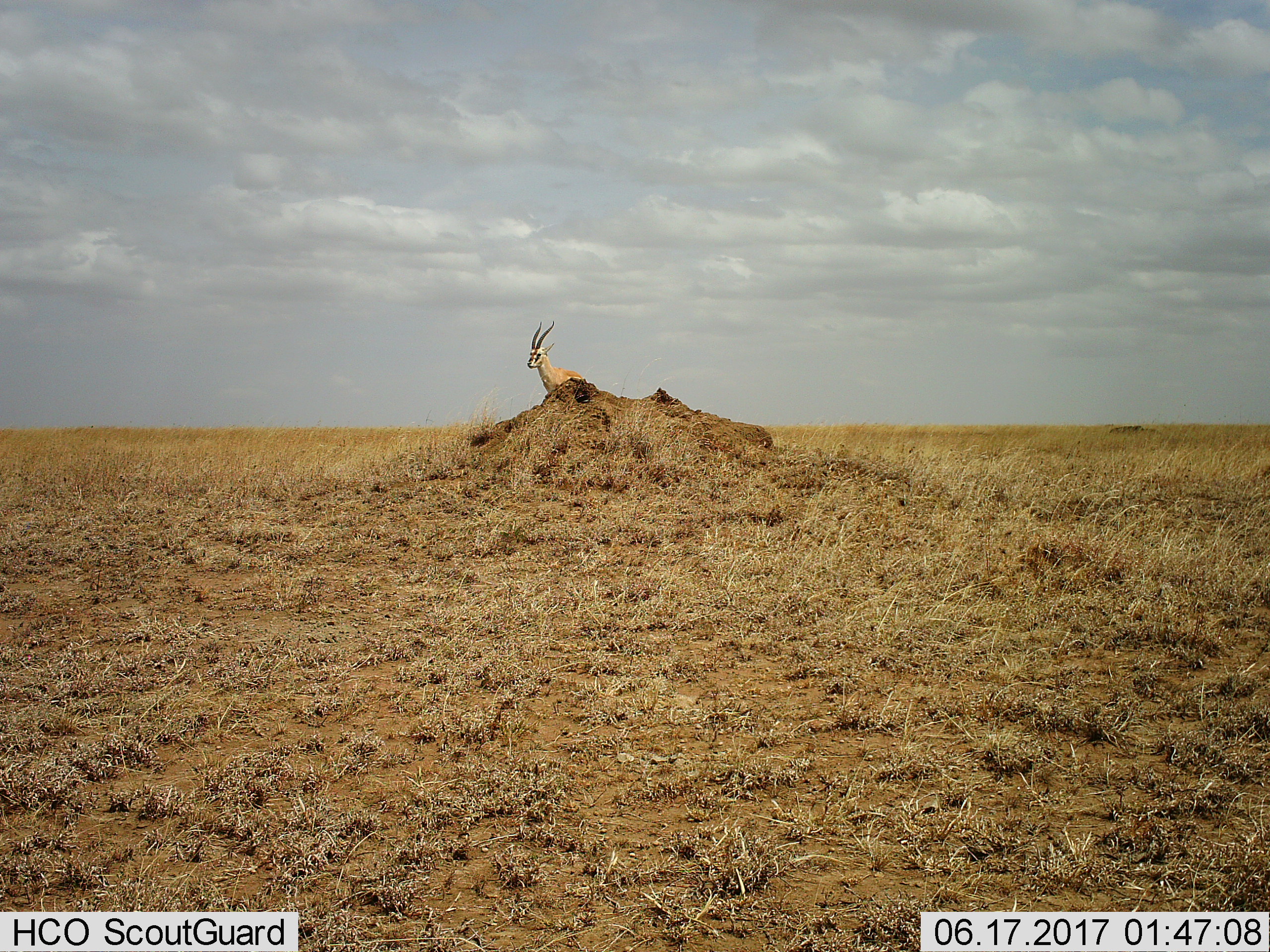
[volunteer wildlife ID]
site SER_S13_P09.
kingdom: Animalia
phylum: Chordata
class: Mammalia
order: Artiodactyla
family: Bovidae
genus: Nanger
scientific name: Nanger granti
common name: grant's gazelle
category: gazellegrants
Gazellegrants (grant's gazelle) (Nanger granti), count 1. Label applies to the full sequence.